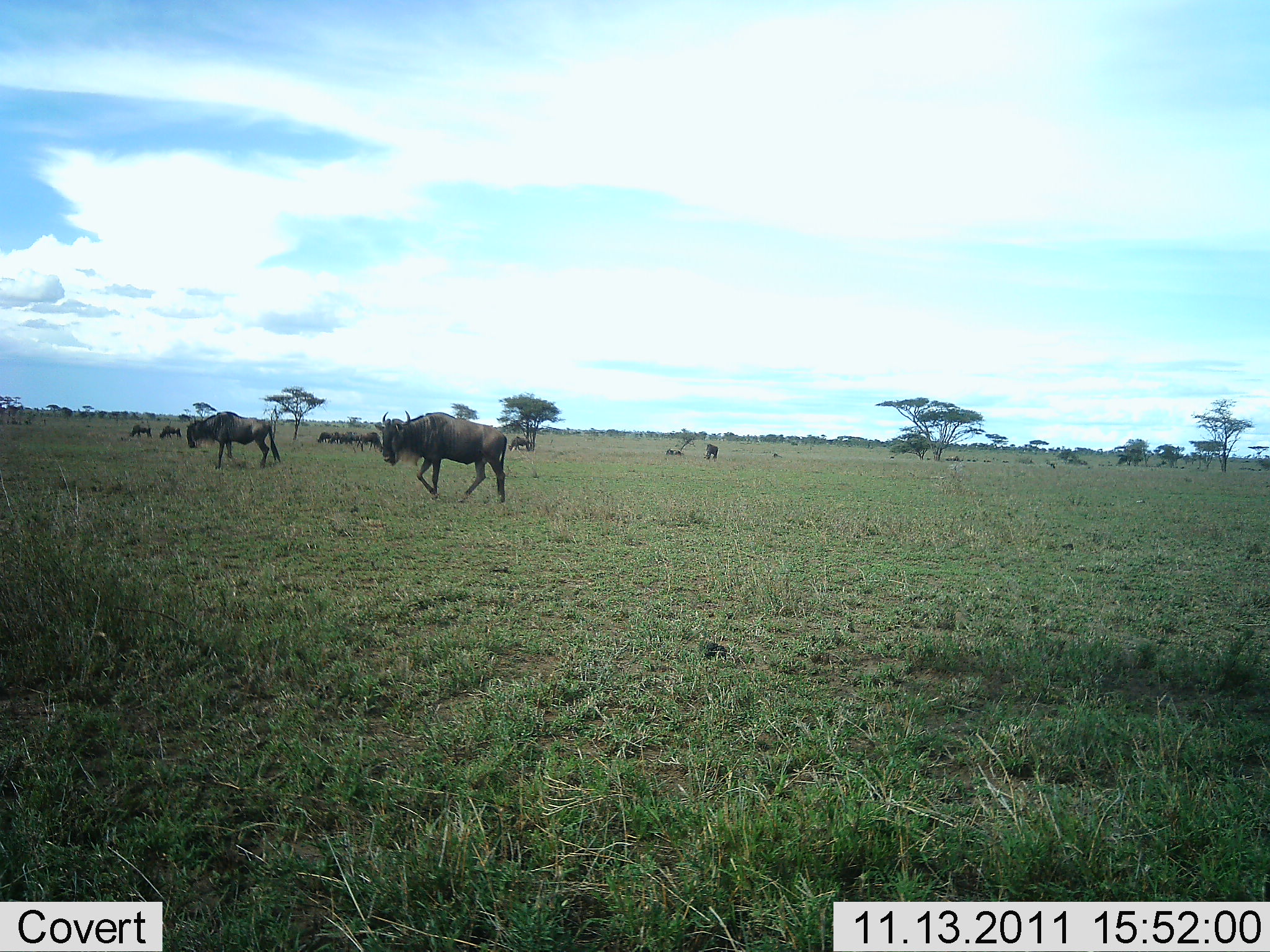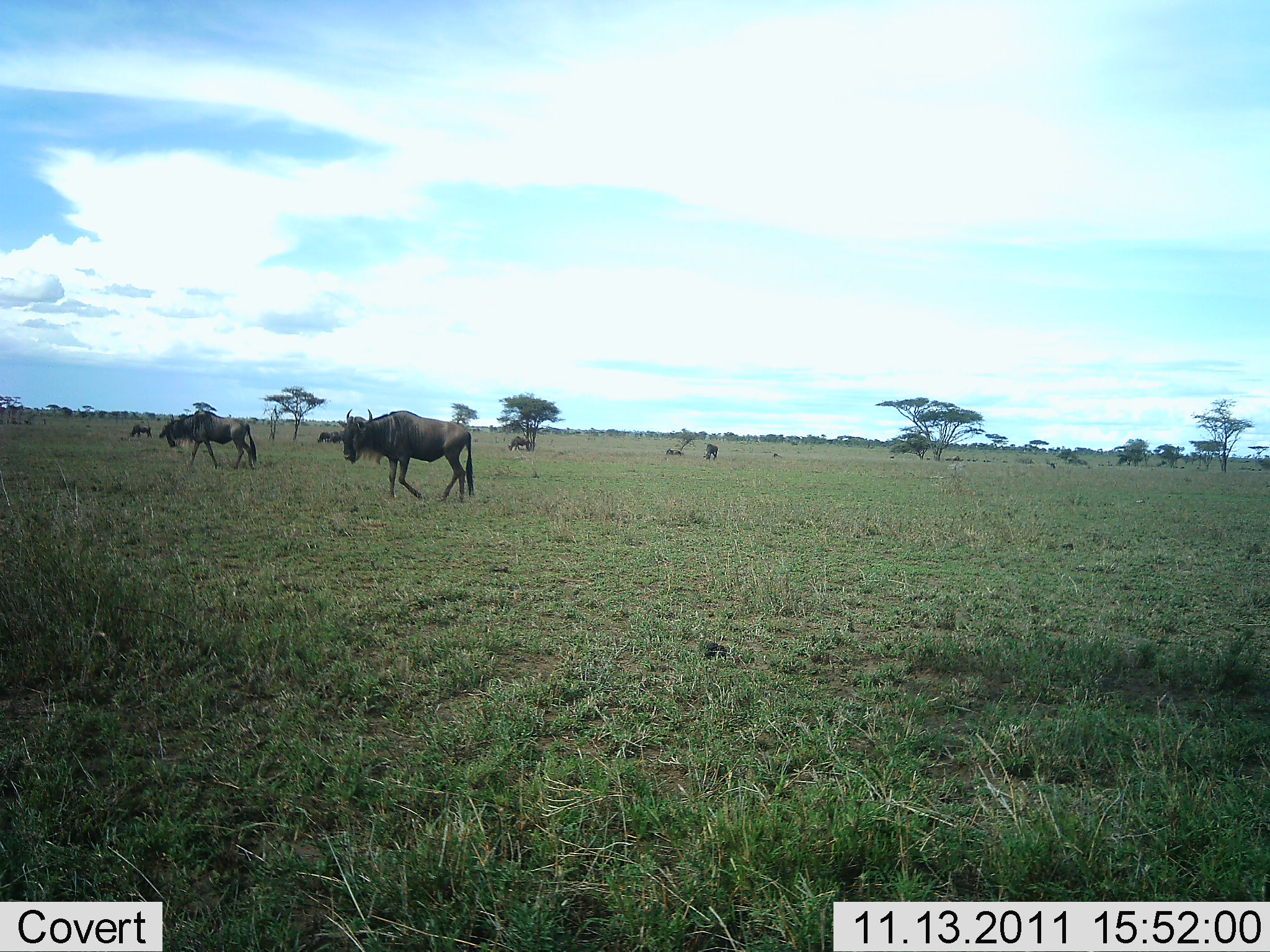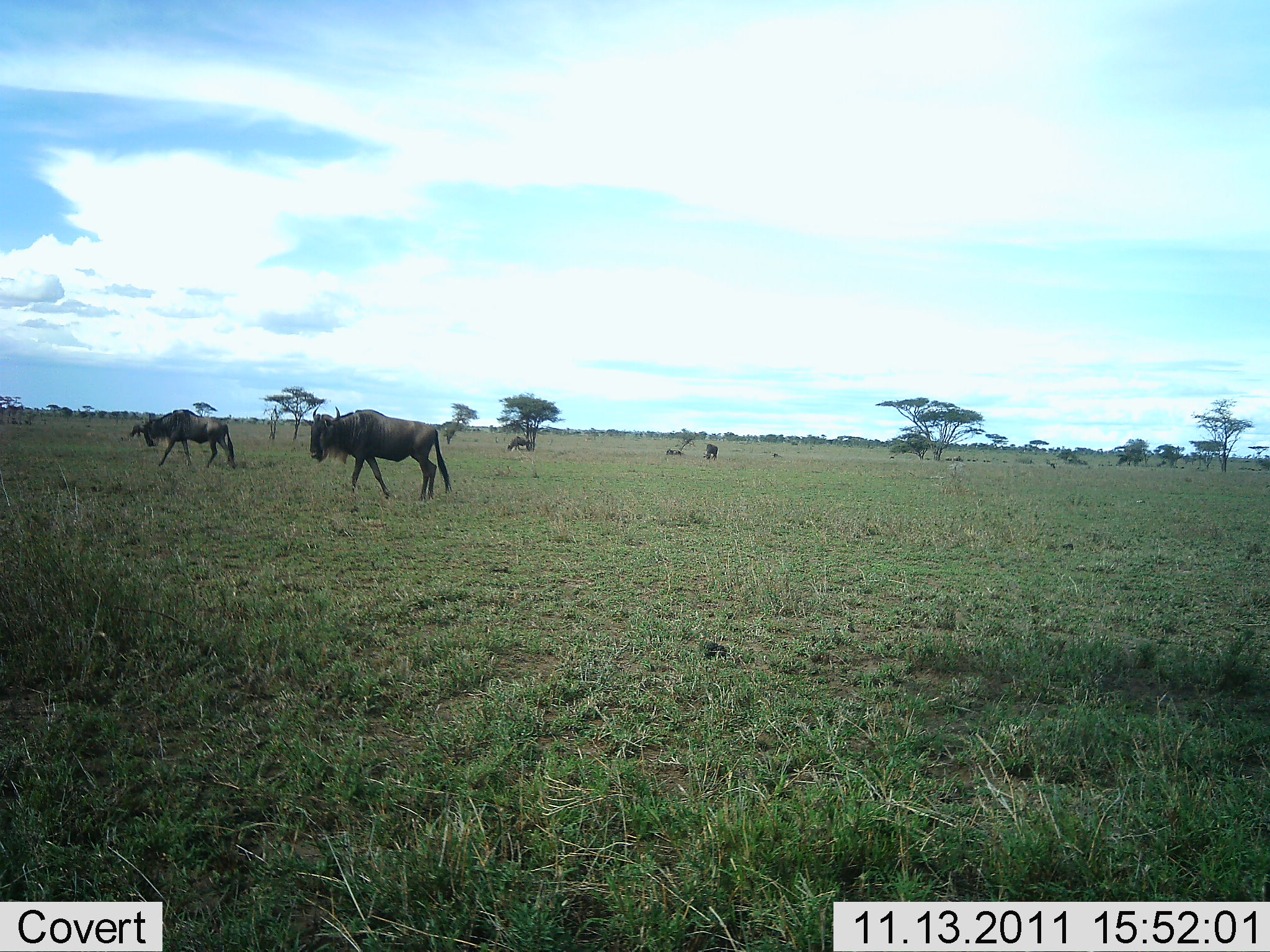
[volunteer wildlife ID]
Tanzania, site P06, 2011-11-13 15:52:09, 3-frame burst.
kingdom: Animalia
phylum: Chordata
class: Mammalia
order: Artiodactyla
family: Bovidae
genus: Connochaetes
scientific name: Connochaetes taurinus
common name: blue wildebeest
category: wildebeest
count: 6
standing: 20%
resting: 7%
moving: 87%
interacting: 0%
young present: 0%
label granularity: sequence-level